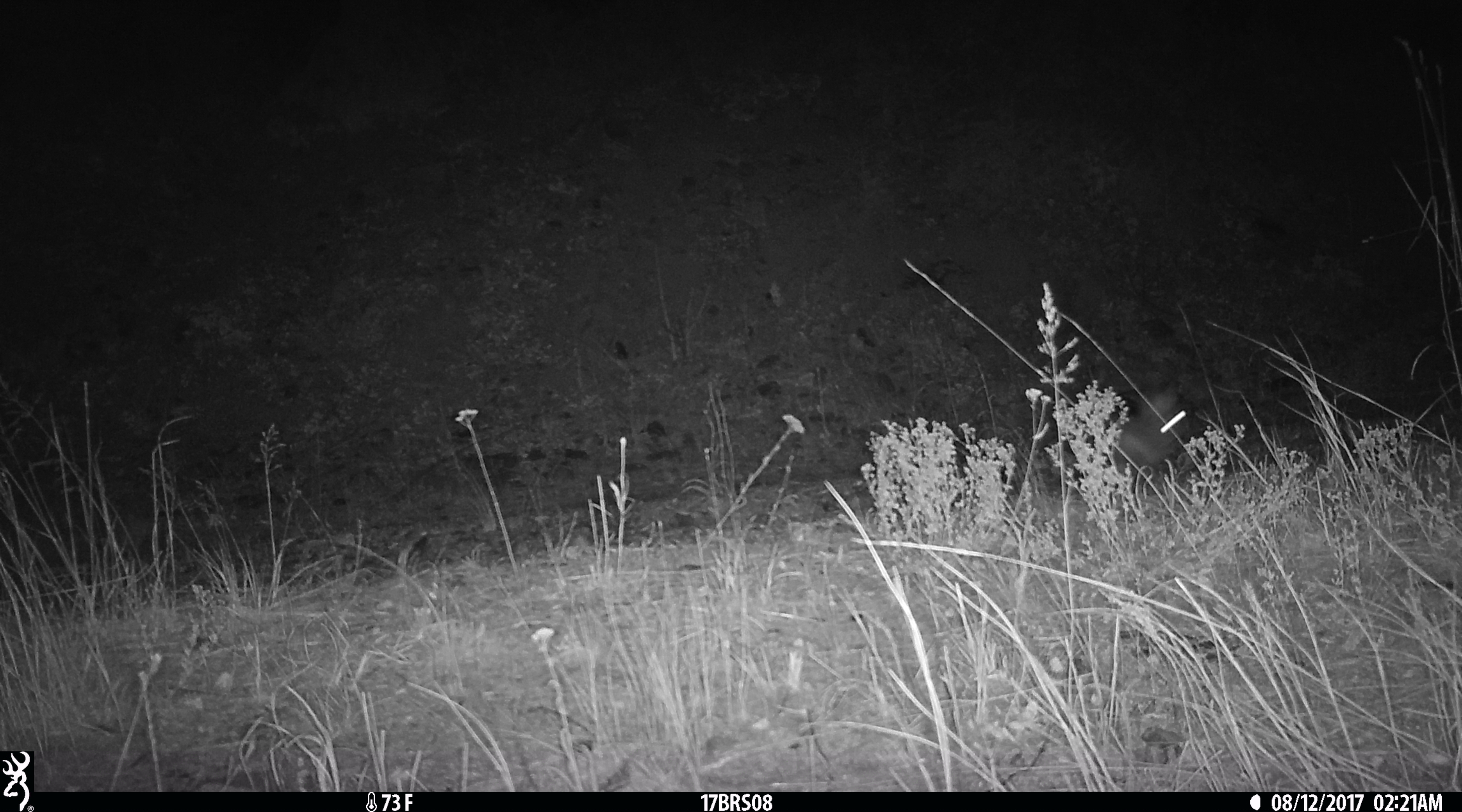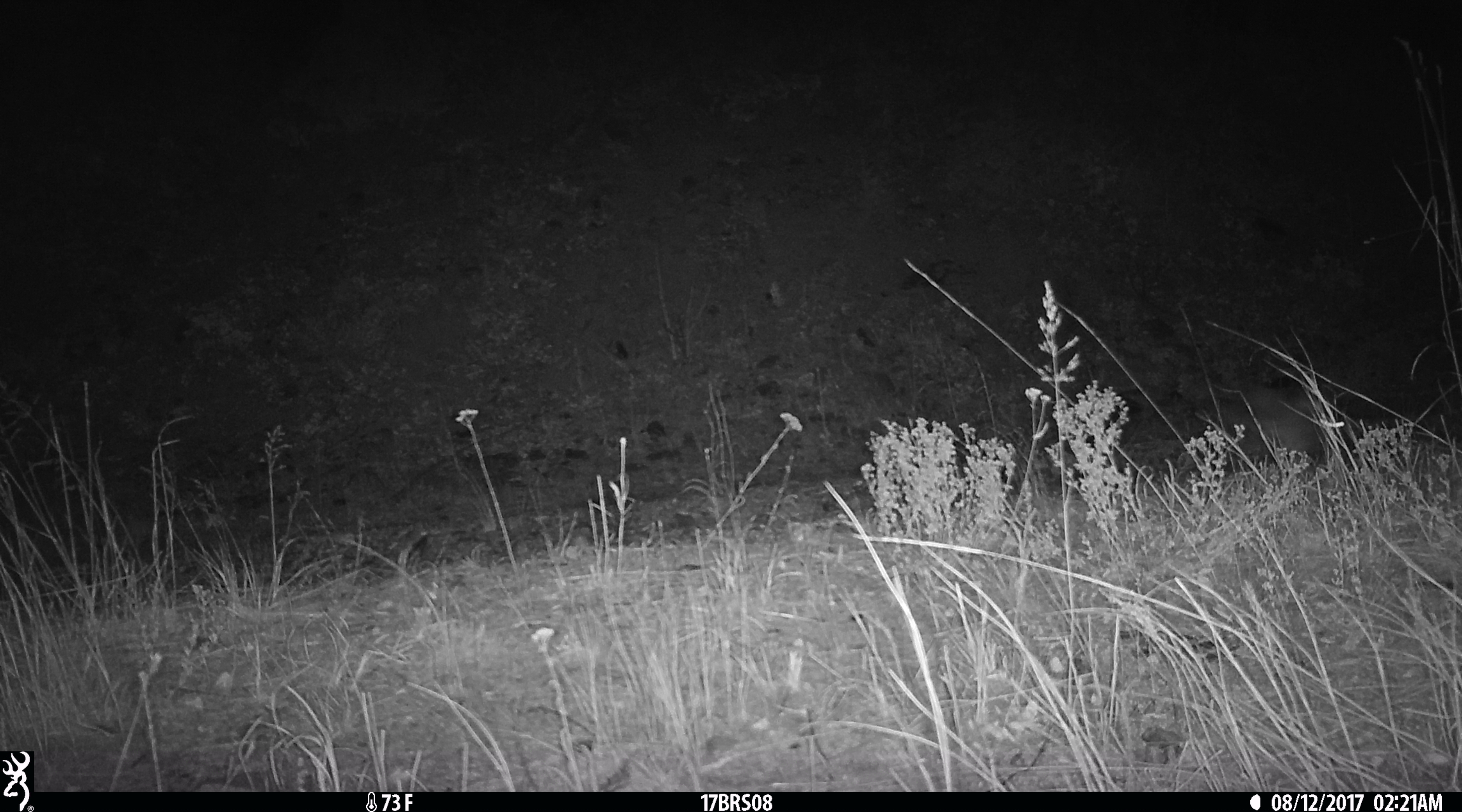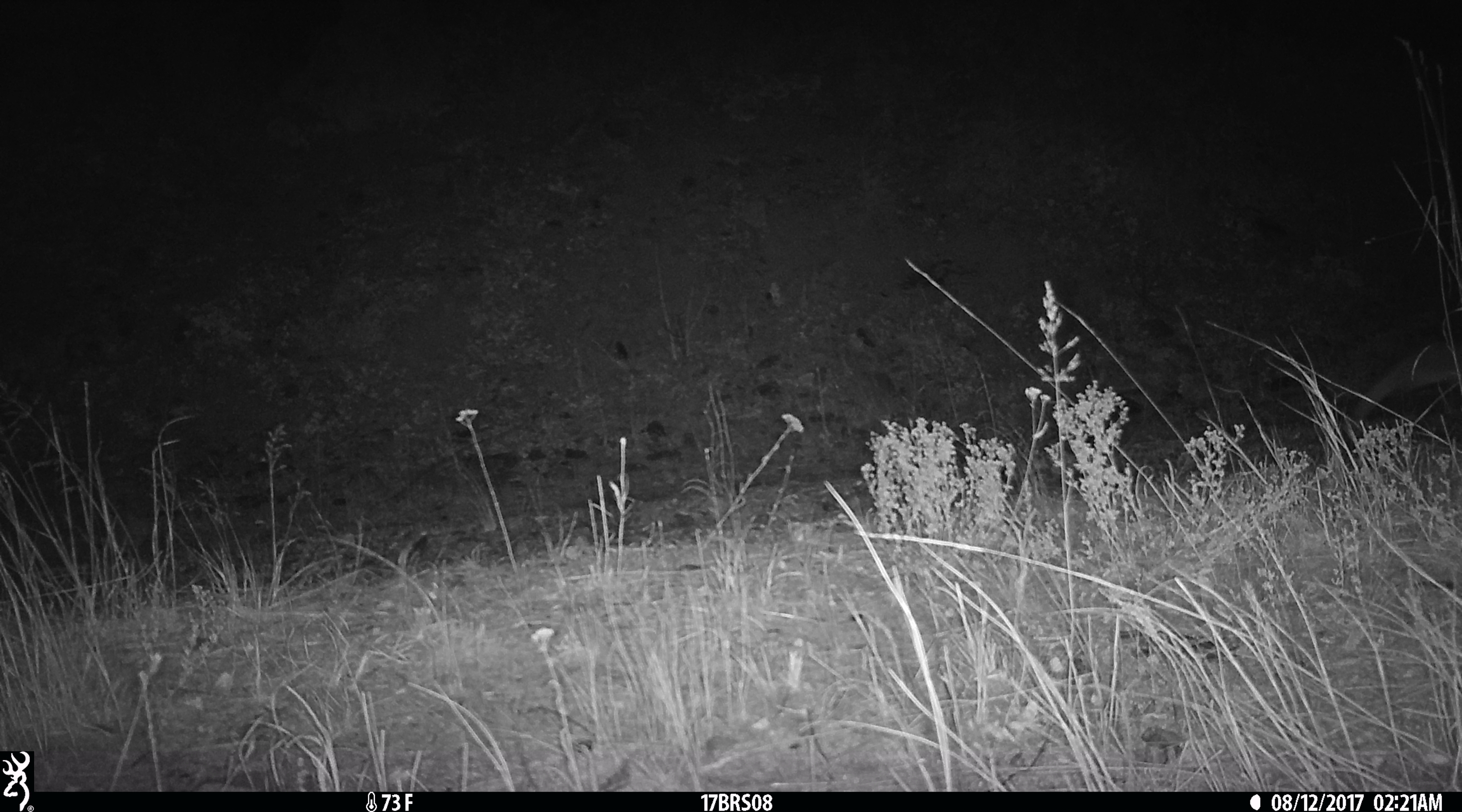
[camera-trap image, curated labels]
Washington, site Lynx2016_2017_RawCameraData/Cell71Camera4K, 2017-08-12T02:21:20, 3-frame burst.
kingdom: Animalia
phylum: Chordata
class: Mammalia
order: Lagomorpha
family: Leporidae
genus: Lepus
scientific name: Lepus americanus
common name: snowshoe hare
Lepus americanus (snowshoe hare). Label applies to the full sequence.